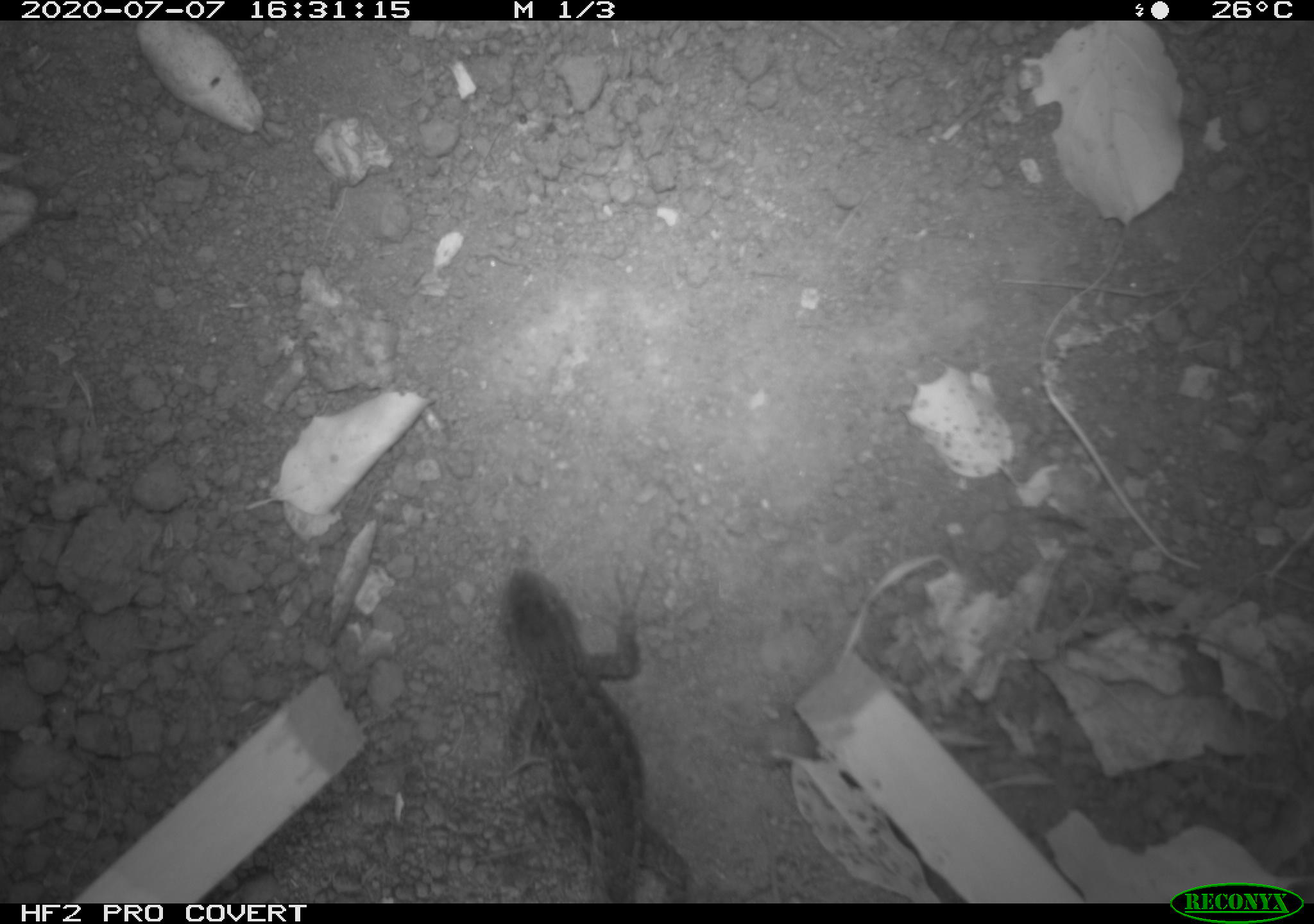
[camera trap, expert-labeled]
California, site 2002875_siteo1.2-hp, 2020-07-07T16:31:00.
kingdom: Animalia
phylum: Chordata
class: Reptilia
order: Squamata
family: Phrynosomatidae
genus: Sceloporus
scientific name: Sceloporus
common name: spiny lizards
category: sceloporus species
Sceloporus species (spiny lizards) (Sceloporus).